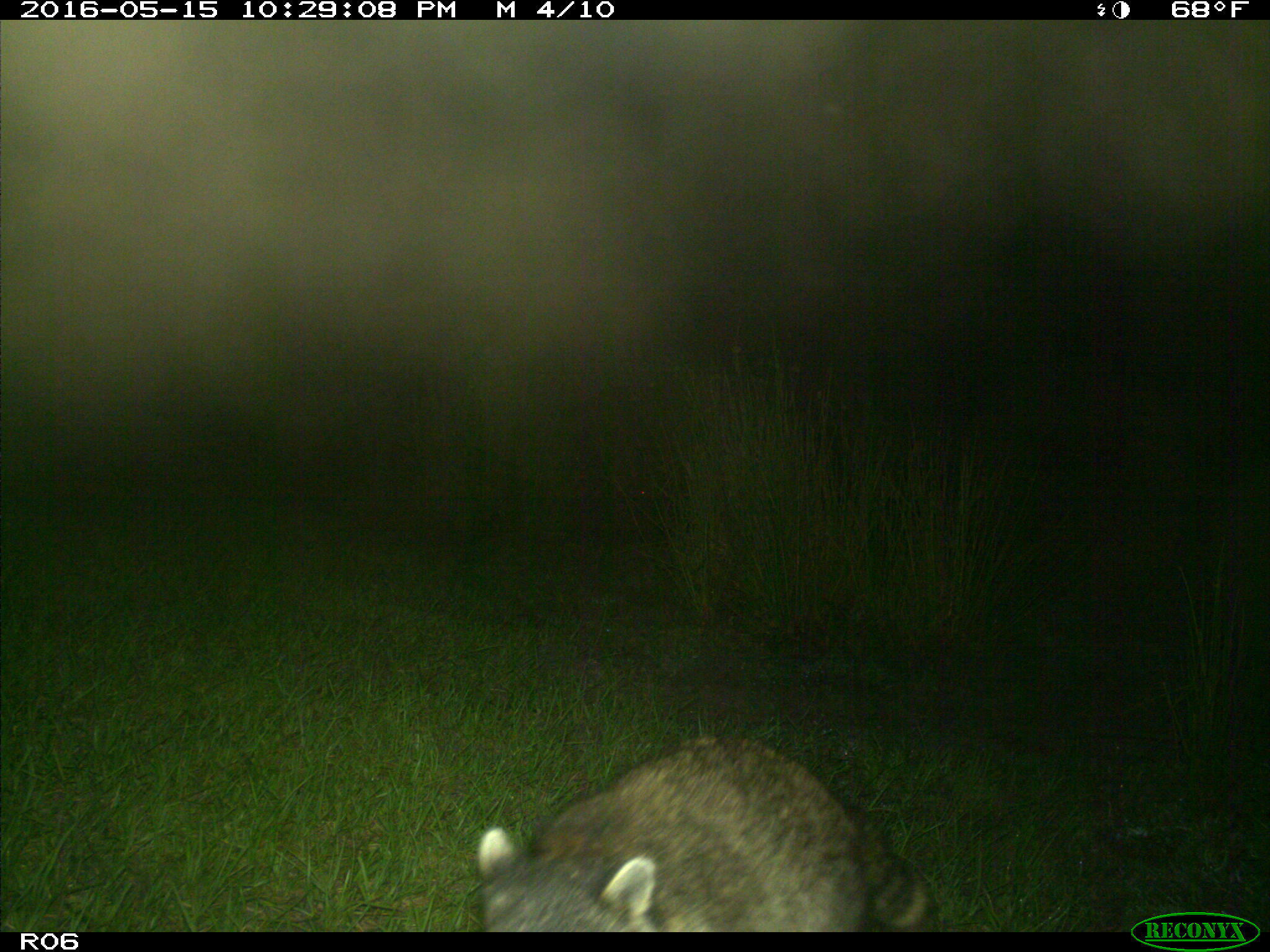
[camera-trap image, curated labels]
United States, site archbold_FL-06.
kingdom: Animalia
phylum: Chordata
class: Mammalia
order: Carnivora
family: Procyonidae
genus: Procyon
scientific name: Procyon lotor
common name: common raccoon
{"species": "Procyon lotor (common raccoon)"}